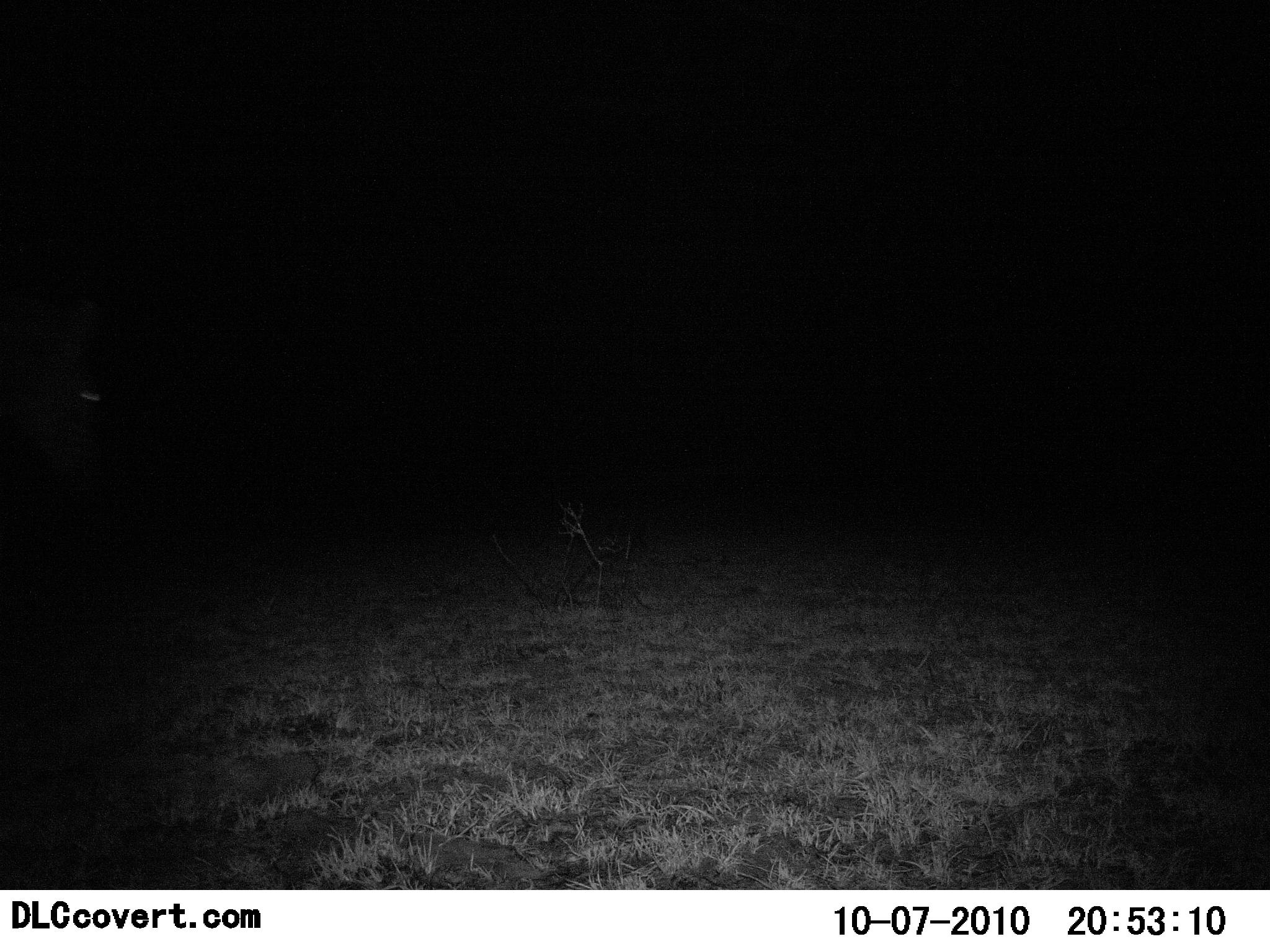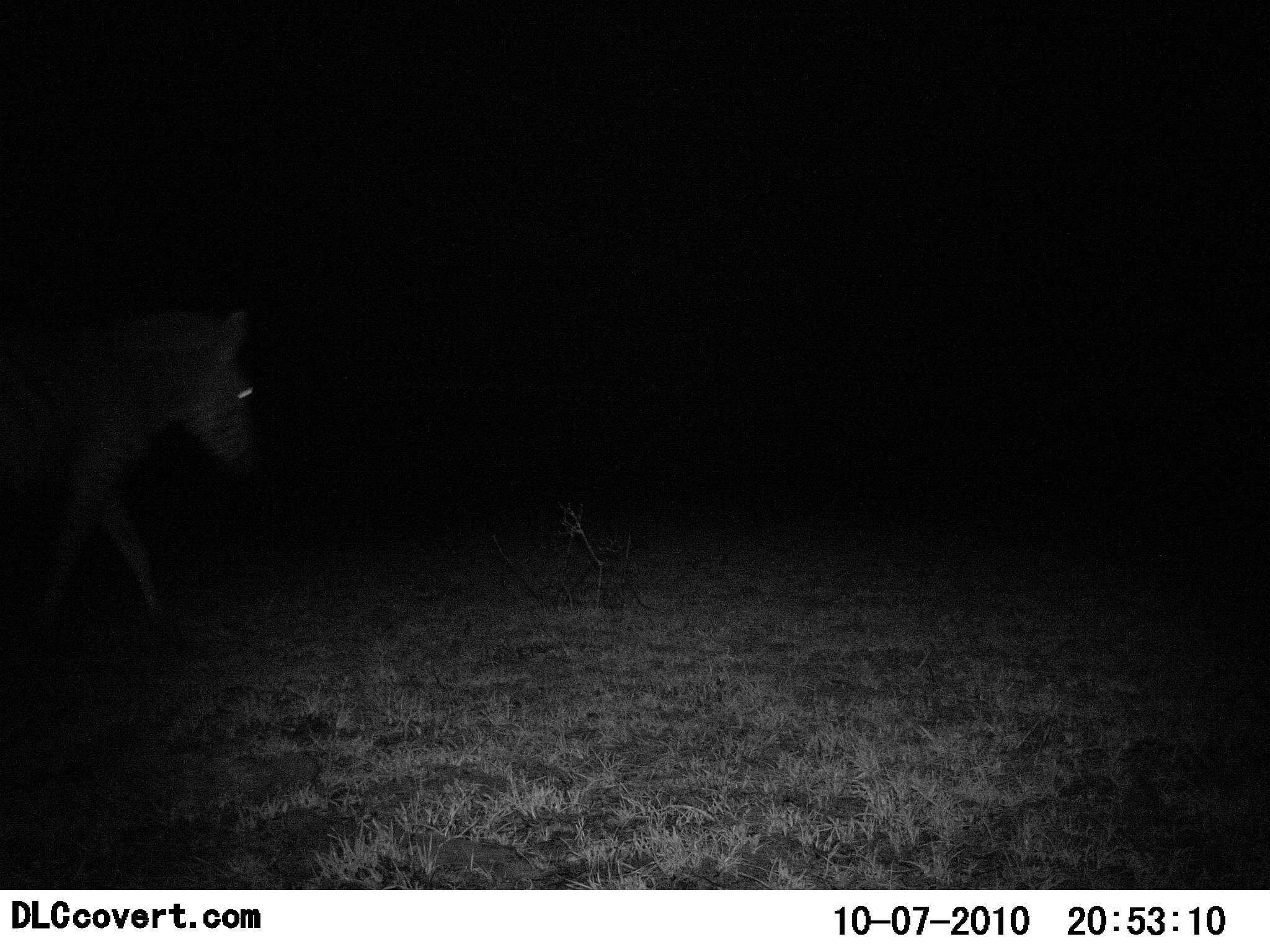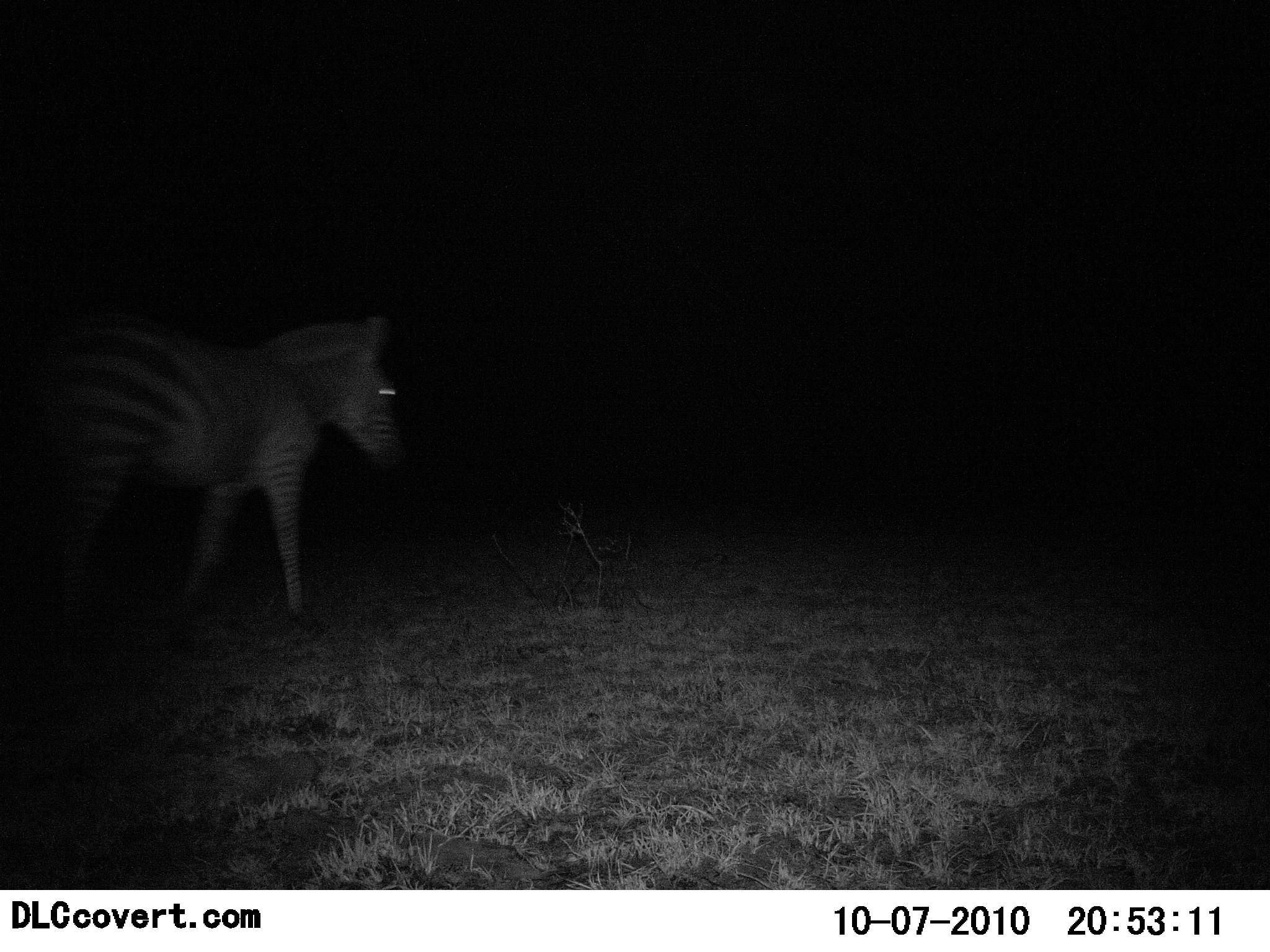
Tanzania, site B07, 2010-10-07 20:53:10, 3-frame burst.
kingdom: Animalia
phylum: Chordata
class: Mammalia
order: Perissodactyla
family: Equidae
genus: Equus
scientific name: Equus quagga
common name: plains zebra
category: zebra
Zebra (plains zebra) (Equus quagga), count 1. Behavior (volunteer vote fractions): standing 12%, resting 0%, moving 100%, interacting 0%. Young present (vote fraction): 0%. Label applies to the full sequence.